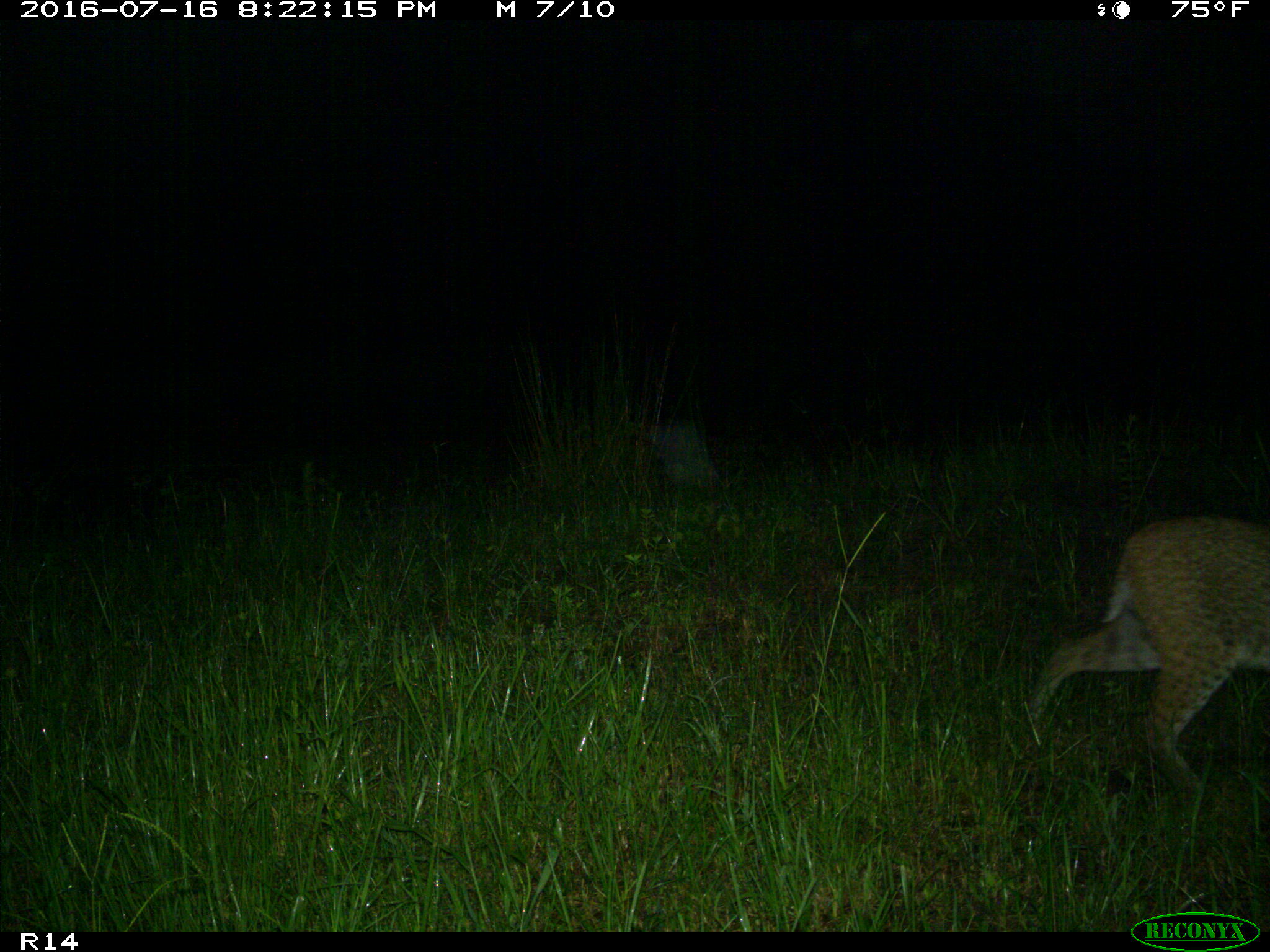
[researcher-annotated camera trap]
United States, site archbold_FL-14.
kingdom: Animalia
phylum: Chordata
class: Mammalia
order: Carnivora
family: Felidae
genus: Lynx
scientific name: Lynx rufus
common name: bobcat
Lynx rufus (bobcat).